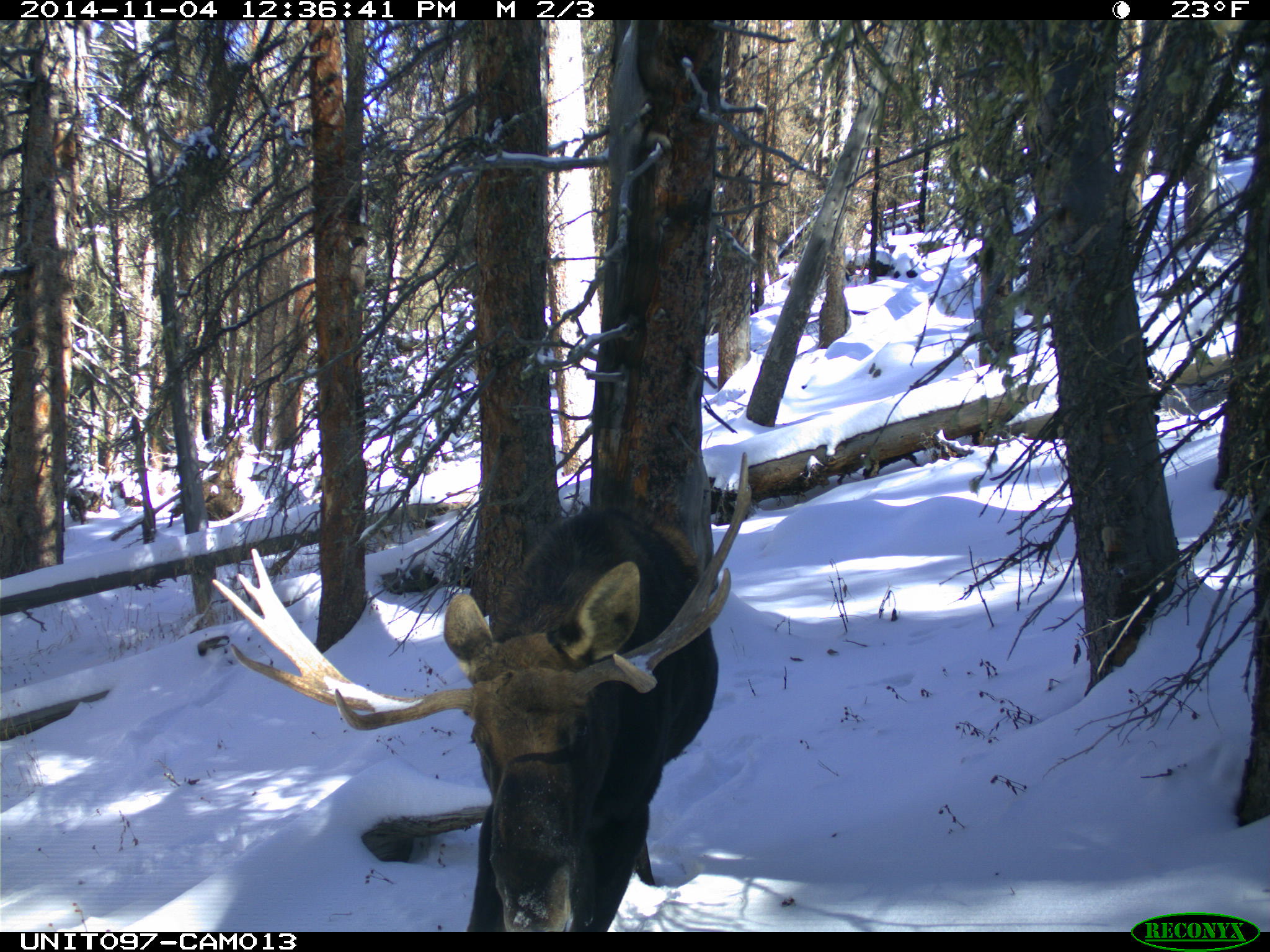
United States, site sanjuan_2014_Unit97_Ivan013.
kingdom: Animalia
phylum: Chordata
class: Mammalia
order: Artiodactyla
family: Cervidae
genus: Alces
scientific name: Alces alces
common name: moose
Alces alces (moose).